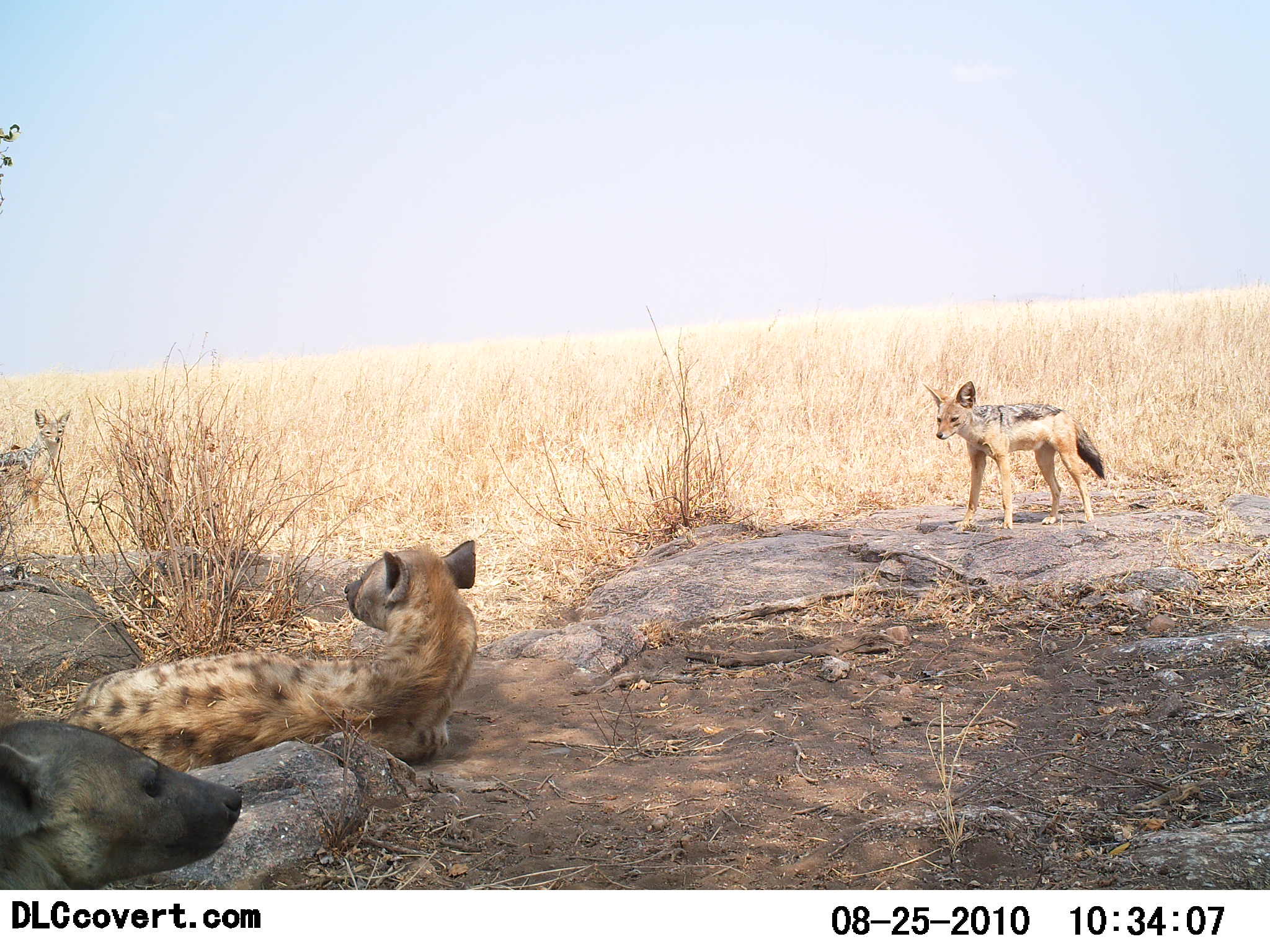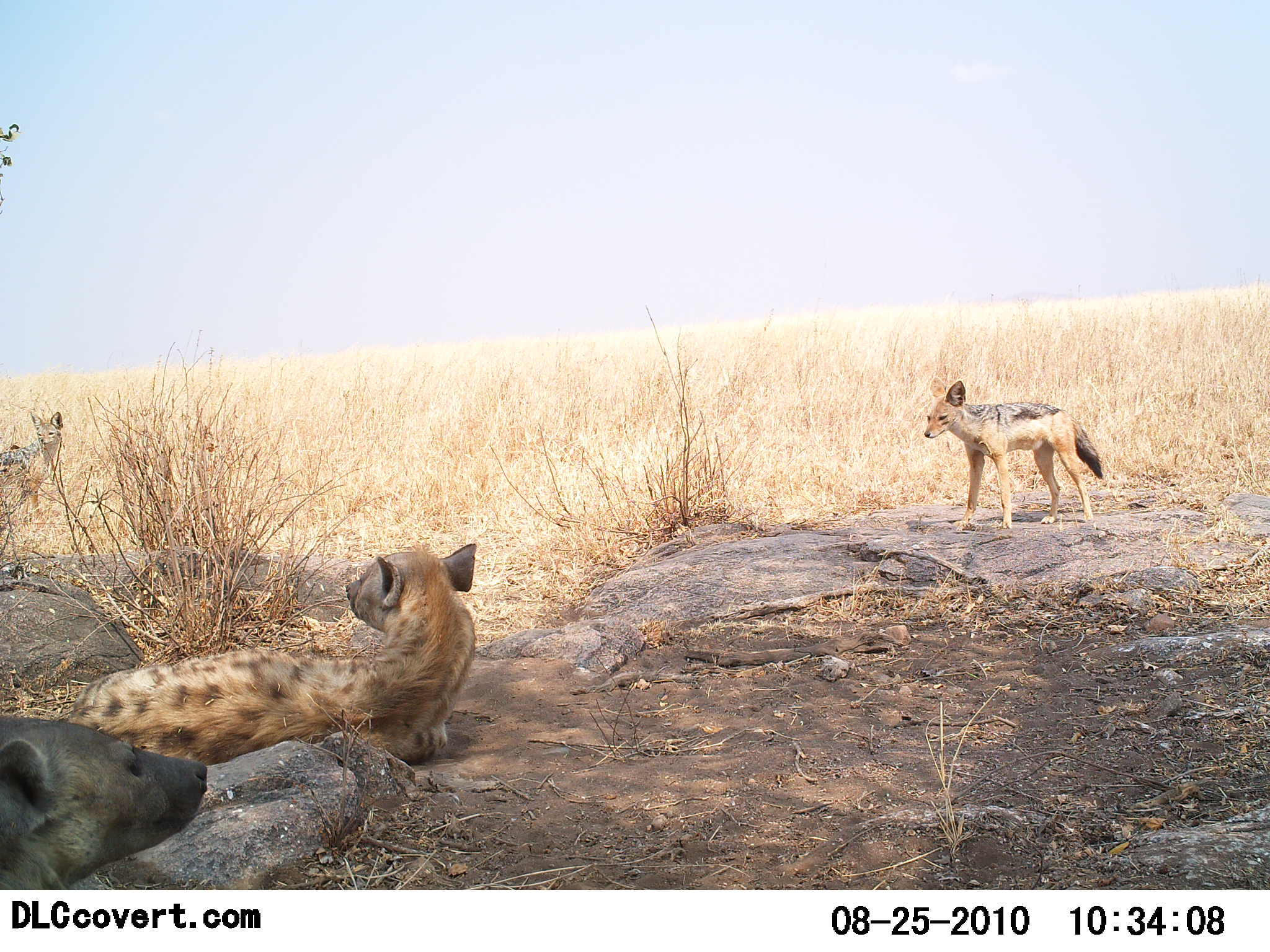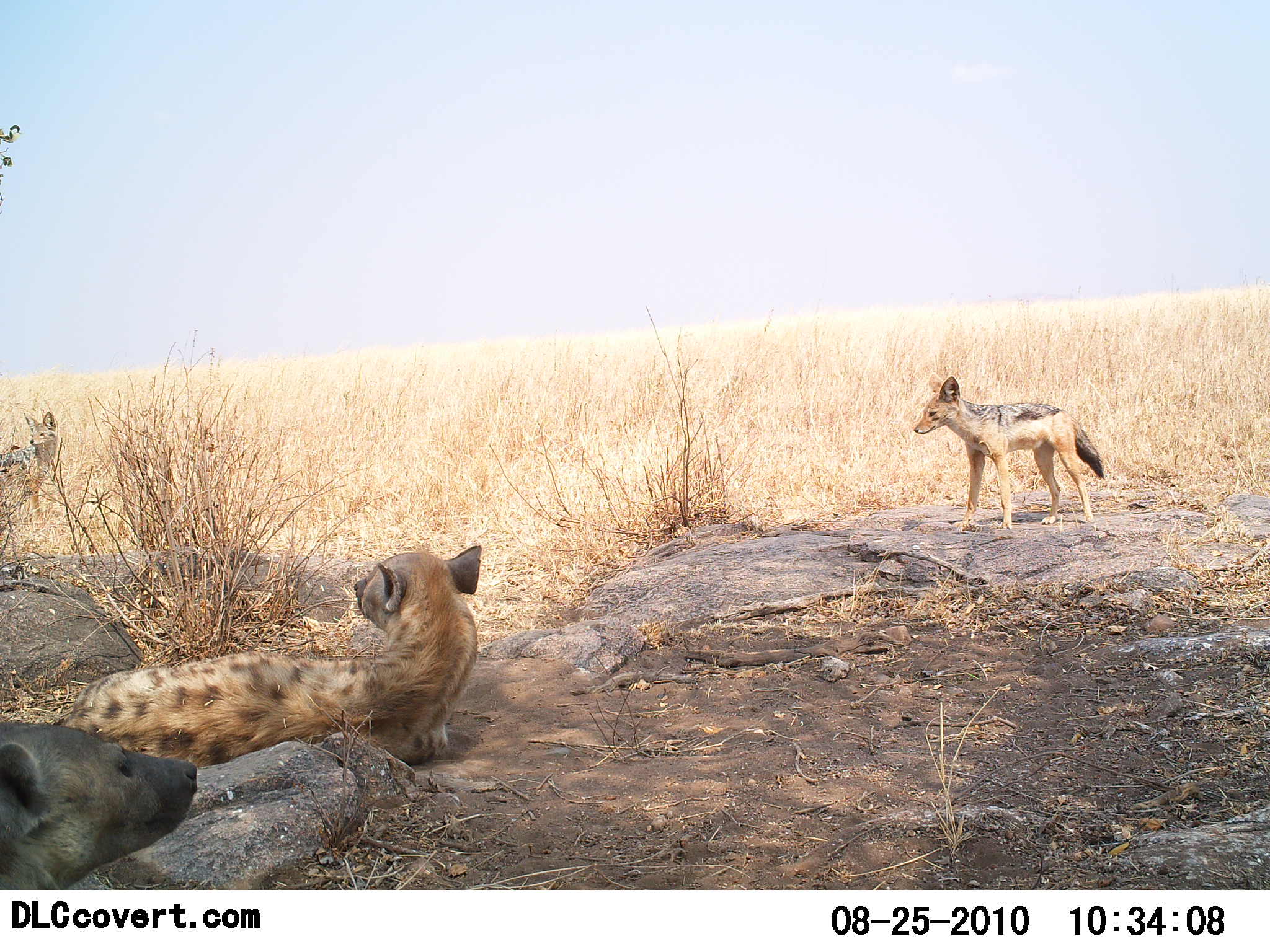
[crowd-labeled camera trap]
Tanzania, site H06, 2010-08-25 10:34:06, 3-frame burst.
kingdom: Animalia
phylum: Chordata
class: Mammalia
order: Carnivora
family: Hyaenidae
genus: Crocuta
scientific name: Crocuta crocuta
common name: spotted hyena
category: hyenaspotted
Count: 2.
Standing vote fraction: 9%.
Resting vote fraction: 100%.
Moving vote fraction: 0%.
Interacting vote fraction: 5%.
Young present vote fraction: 0%.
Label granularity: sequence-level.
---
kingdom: Animalia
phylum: Chordata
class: Mammalia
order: Carnivora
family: Canidae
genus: Lupulella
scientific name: Lupulella mesomelas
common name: black-backed jackal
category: jackal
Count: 1.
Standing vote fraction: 100%.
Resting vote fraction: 0%.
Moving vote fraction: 0%.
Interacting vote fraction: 5%.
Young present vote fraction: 0%.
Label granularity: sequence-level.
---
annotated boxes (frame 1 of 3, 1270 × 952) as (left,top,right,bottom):
animal: (56,539,479,774); (0,720,246,890); (923,380,1107,533)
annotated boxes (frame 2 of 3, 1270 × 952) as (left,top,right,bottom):
animal: (66,542,477,770); (0,716,208,890); (924,377,1107,532)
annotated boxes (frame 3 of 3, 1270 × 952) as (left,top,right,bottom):
animal: (55,543,482,769); (0,718,199,889); (913,371,1106,530)